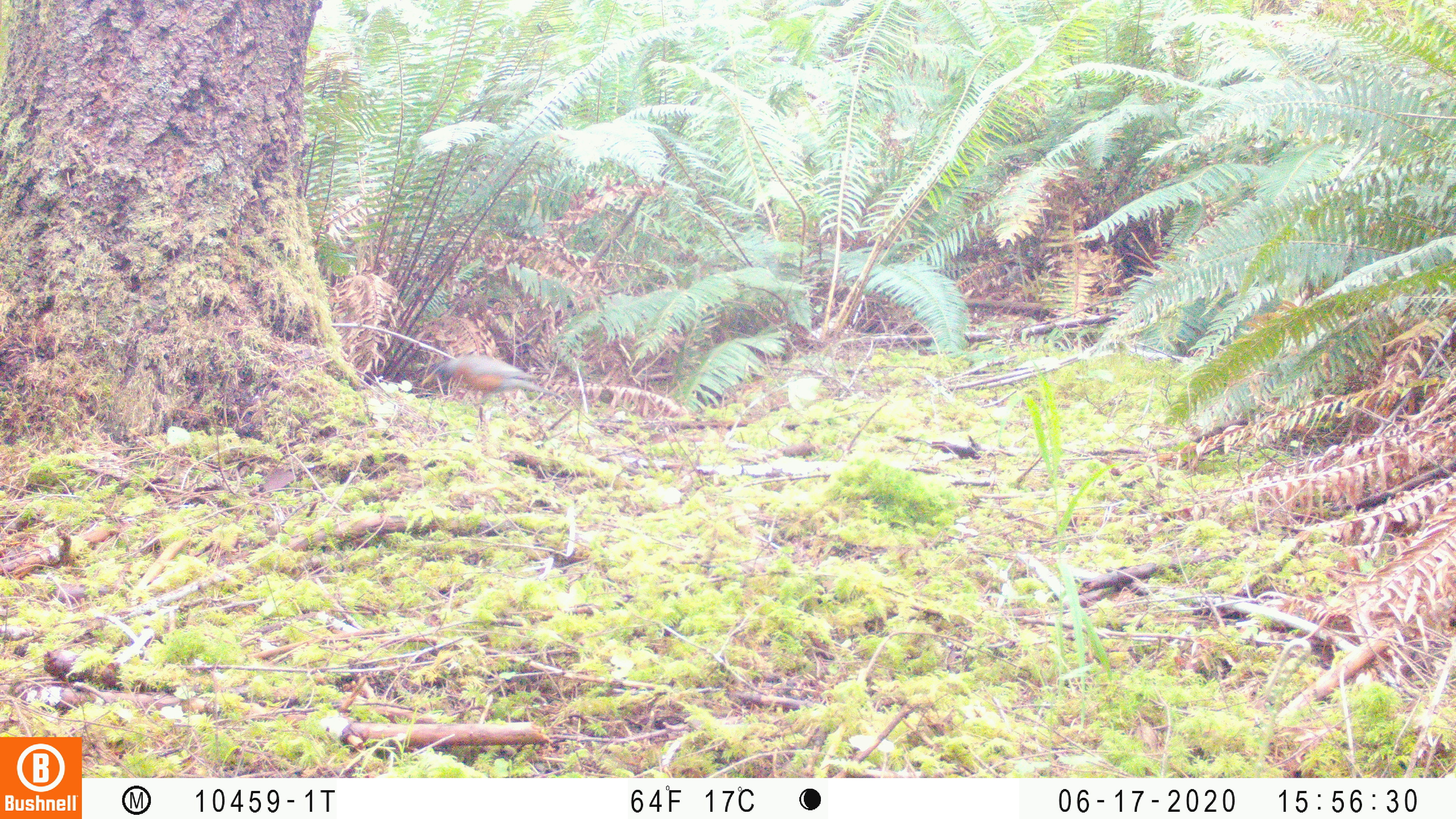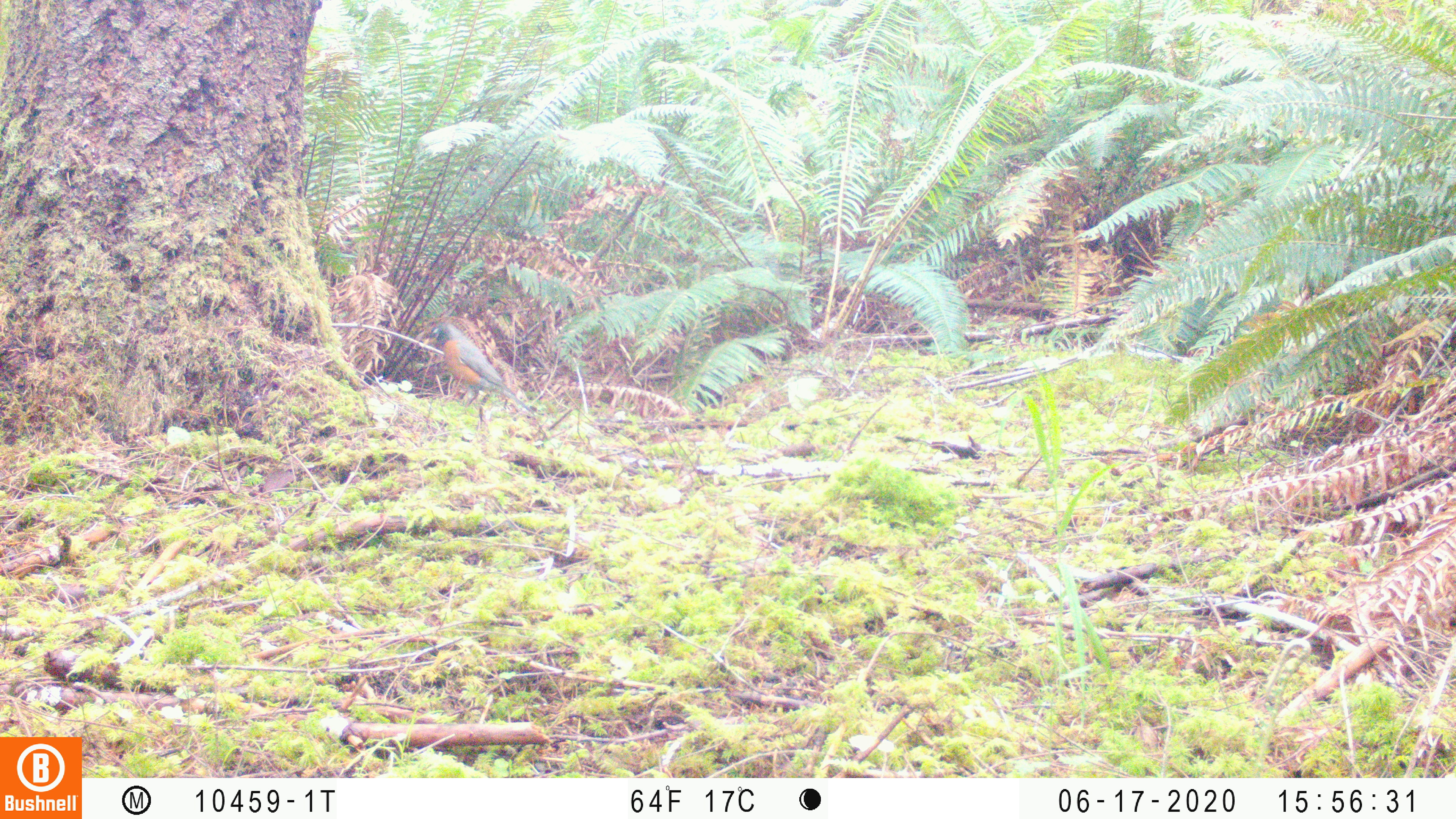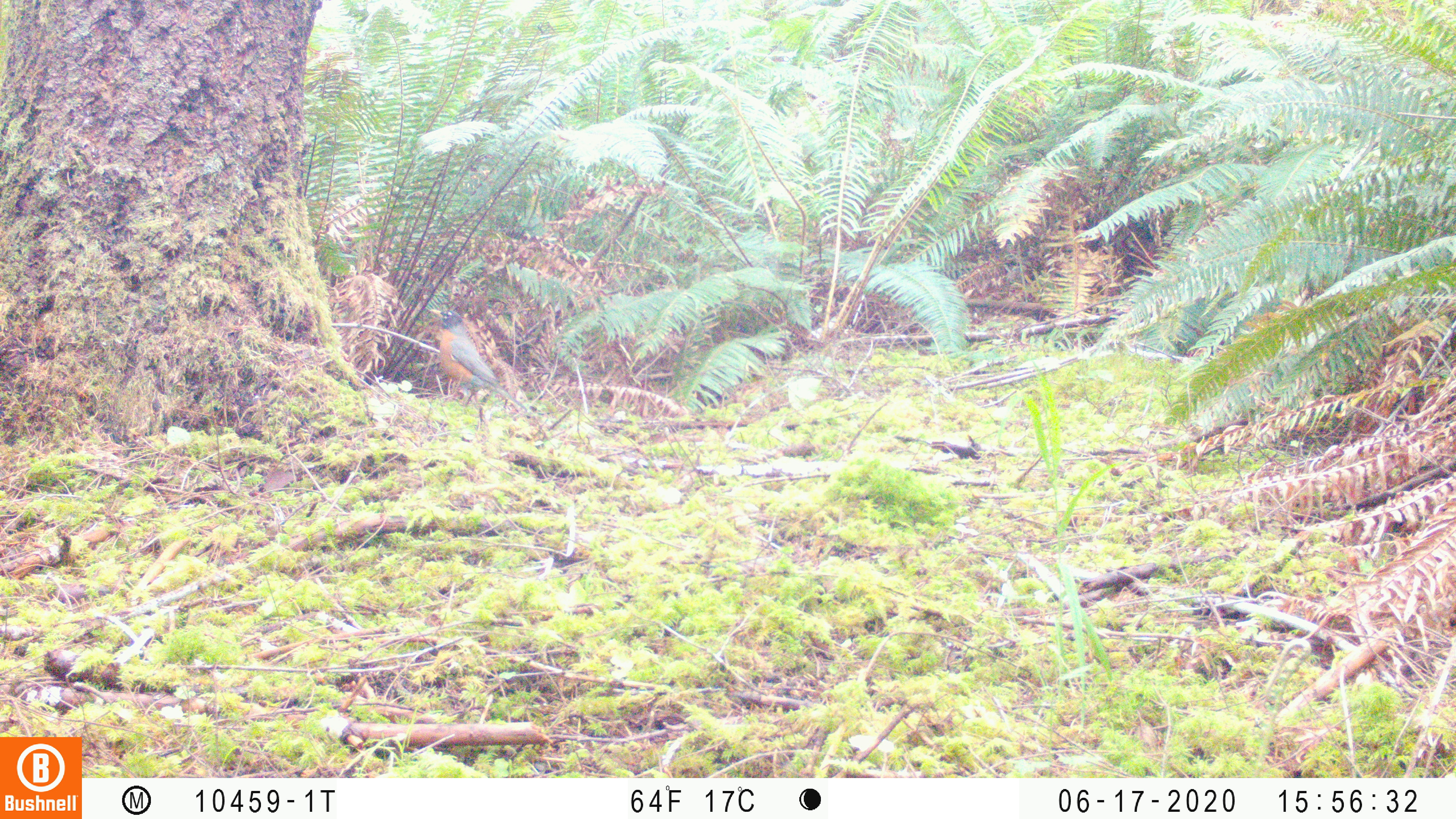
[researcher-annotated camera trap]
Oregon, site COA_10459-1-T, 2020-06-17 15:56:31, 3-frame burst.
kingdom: Animalia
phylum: Chordata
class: Aves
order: Passeriformes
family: Turdidae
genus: Turdus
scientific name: Turdus migratorius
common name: american robin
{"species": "american robin (Turdus migratorius)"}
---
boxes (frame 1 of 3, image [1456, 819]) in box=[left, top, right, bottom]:
american robin: box=[406, 333, 575, 428]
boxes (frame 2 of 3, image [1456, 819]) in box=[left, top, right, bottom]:
american robin: box=[412, 311, 559, 444]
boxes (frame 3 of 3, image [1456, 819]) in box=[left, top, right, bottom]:
american robin: box=[414, 294, 554, 441]